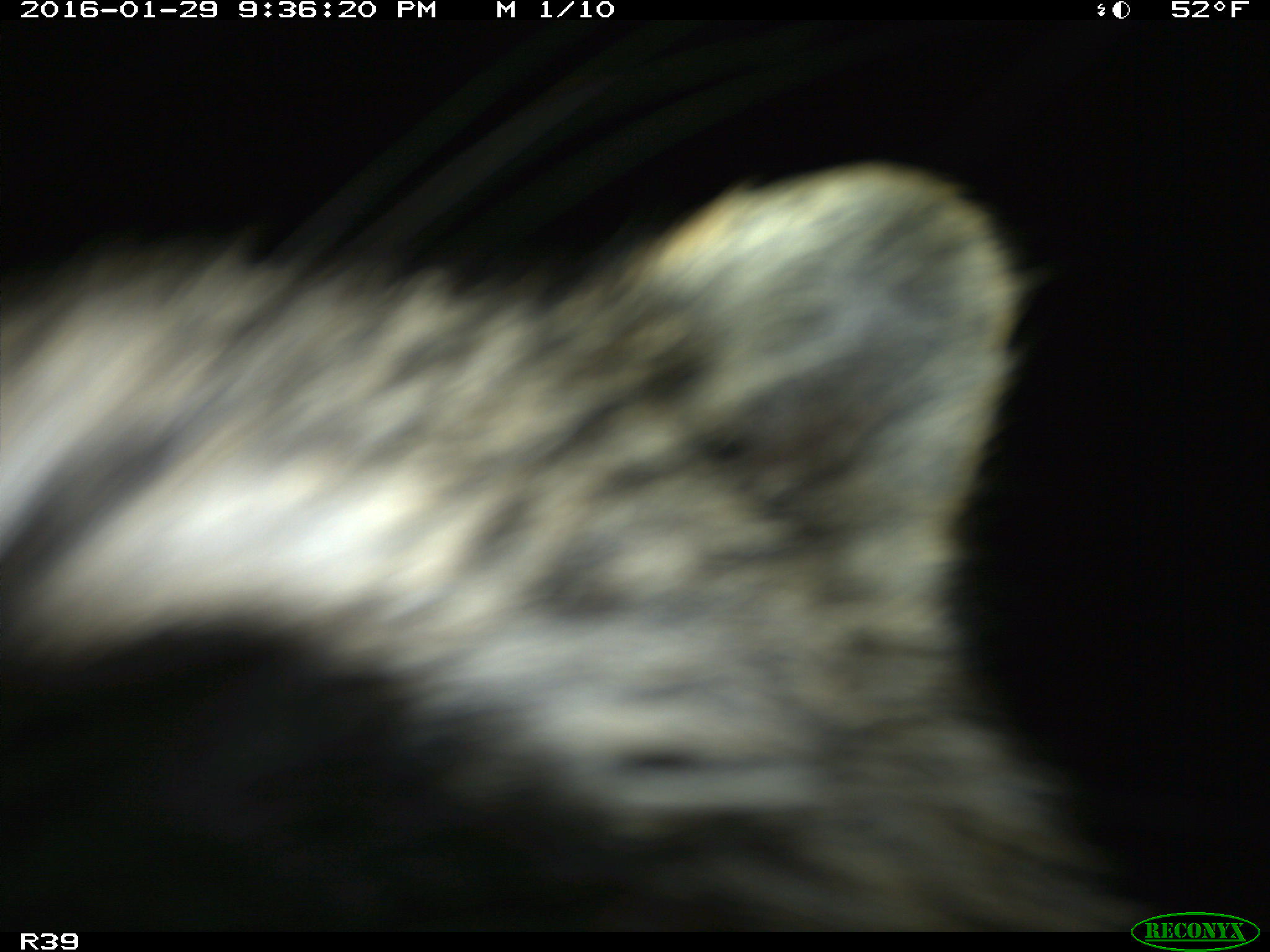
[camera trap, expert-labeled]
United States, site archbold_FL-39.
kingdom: Animalia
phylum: Chordata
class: Mammalia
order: Artiodactyla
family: Bovidae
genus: Bos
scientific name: Bos taurus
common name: domestic cow